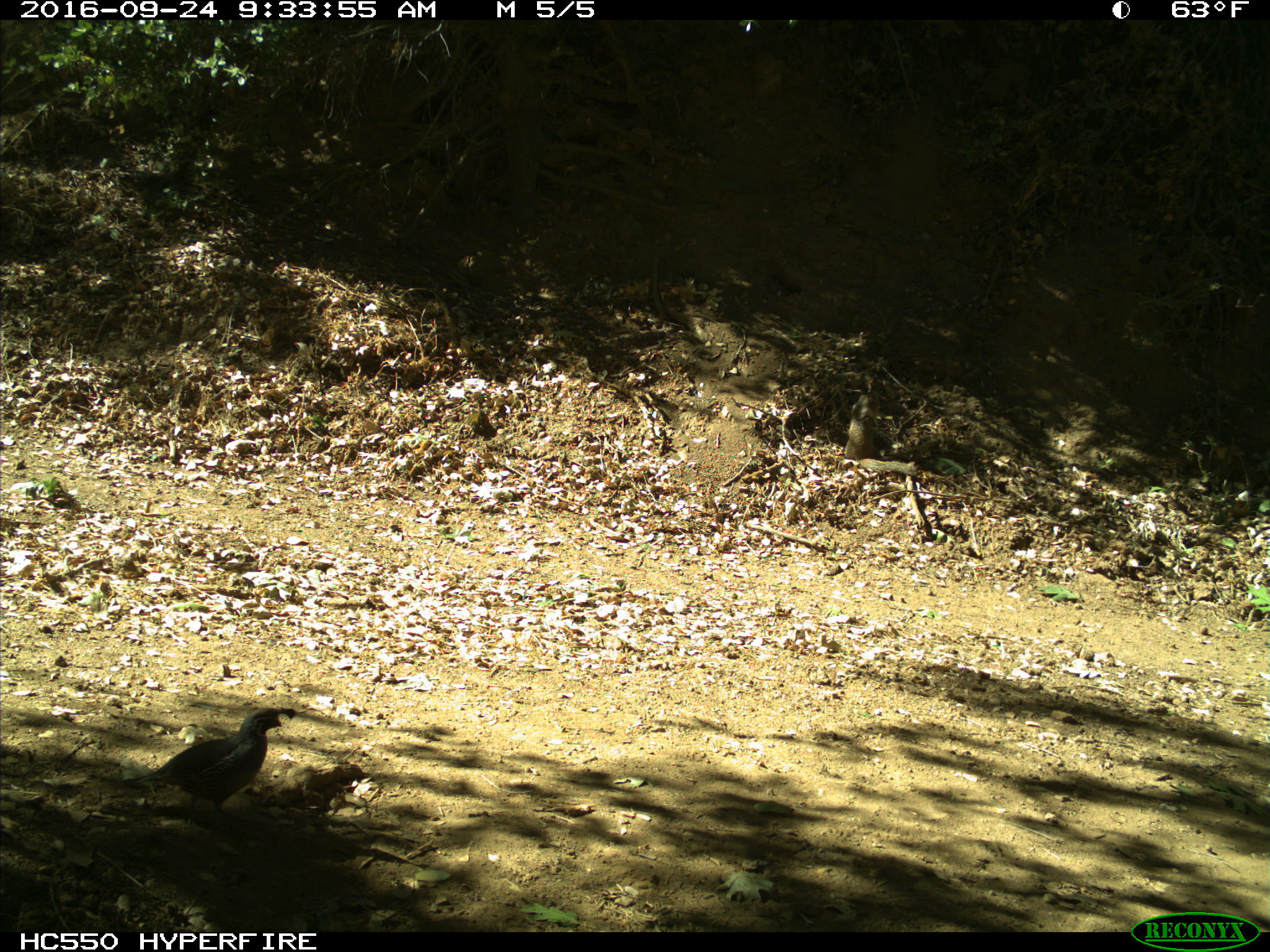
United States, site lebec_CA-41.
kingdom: Animalia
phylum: Chordata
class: Aves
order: Galliformes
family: Odontophoridae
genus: Callipepla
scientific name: Callipepla californica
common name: california quail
Callipepla californica (california quail).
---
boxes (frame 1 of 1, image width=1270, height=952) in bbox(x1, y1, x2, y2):
animal: bbox(122, 704, 299, 831)